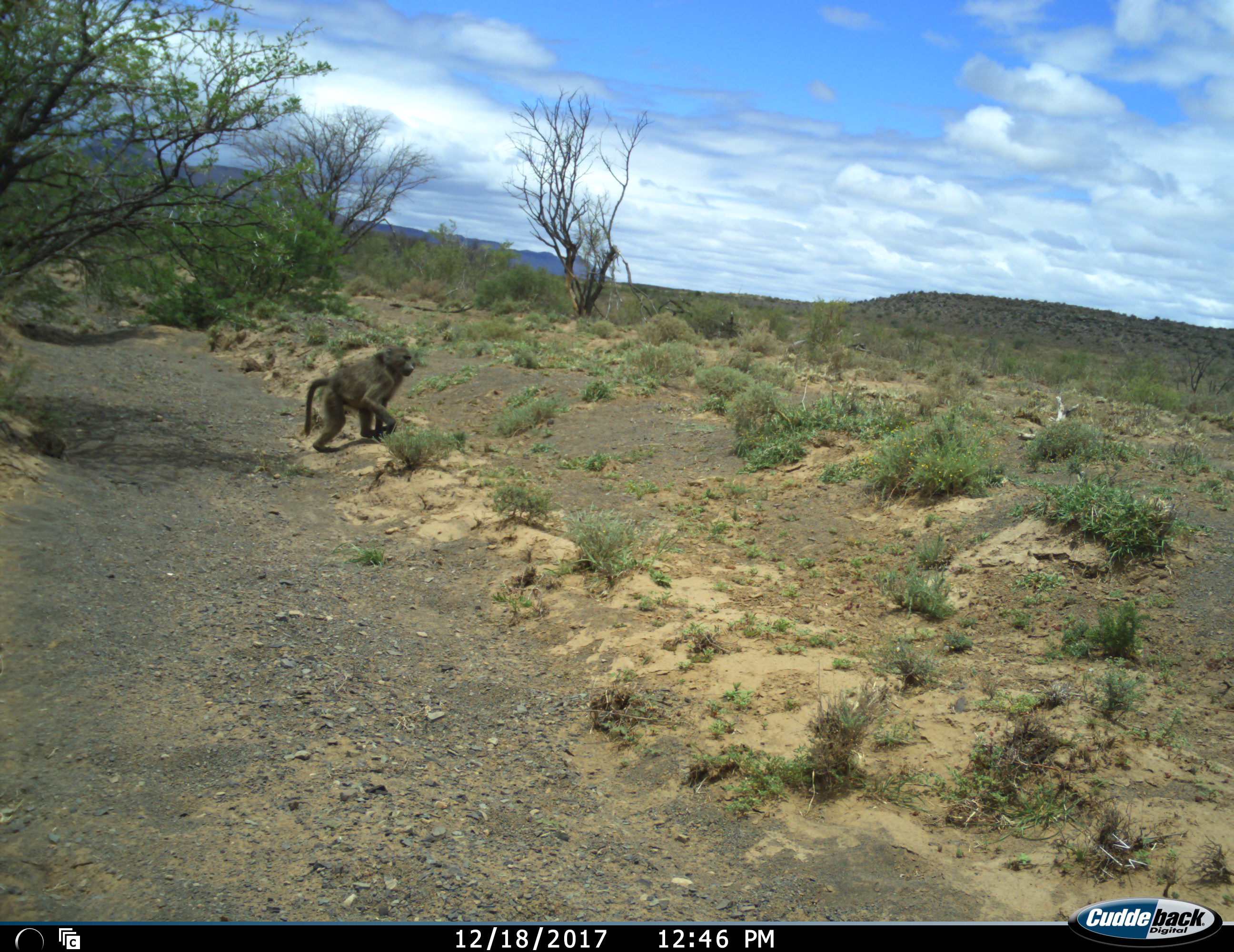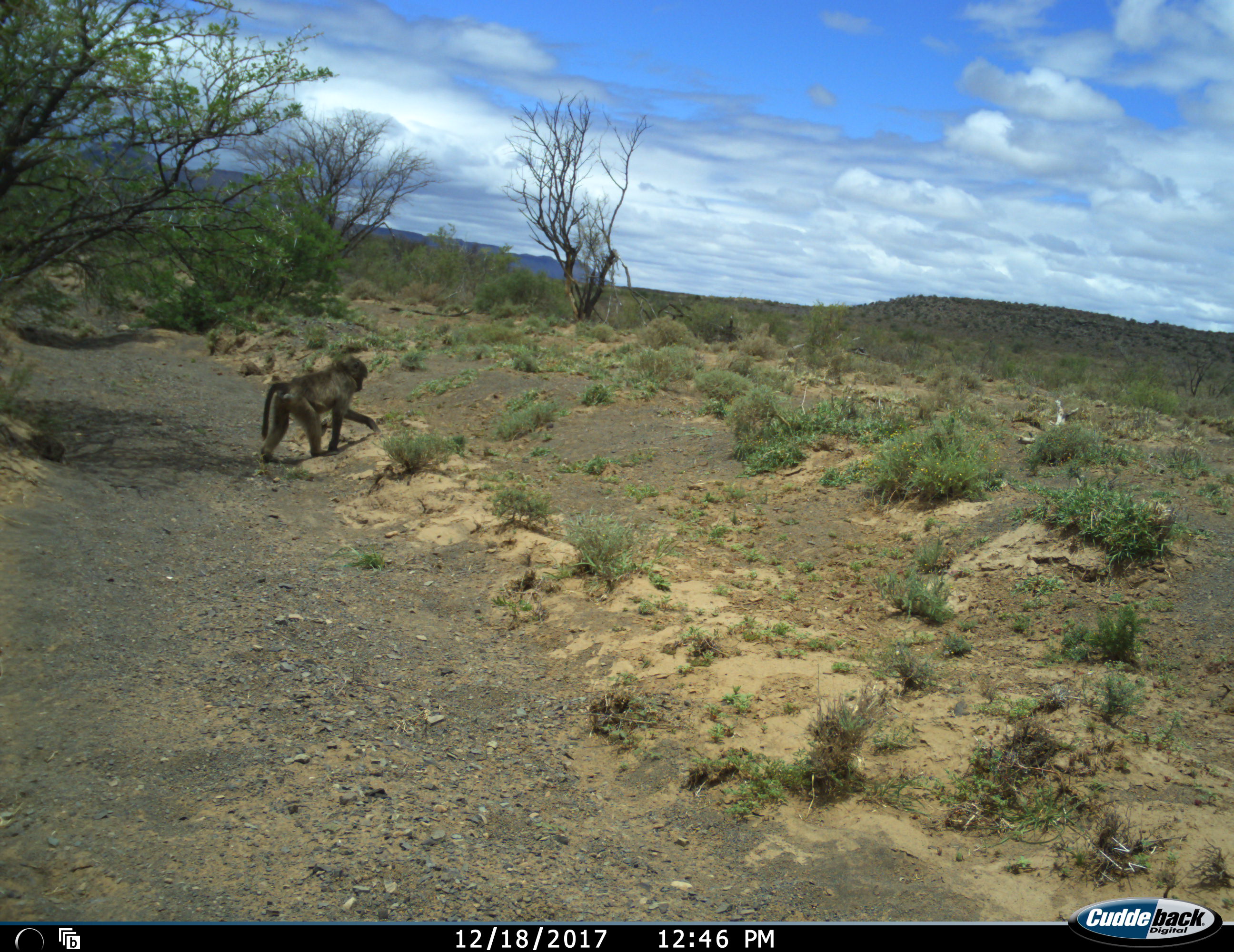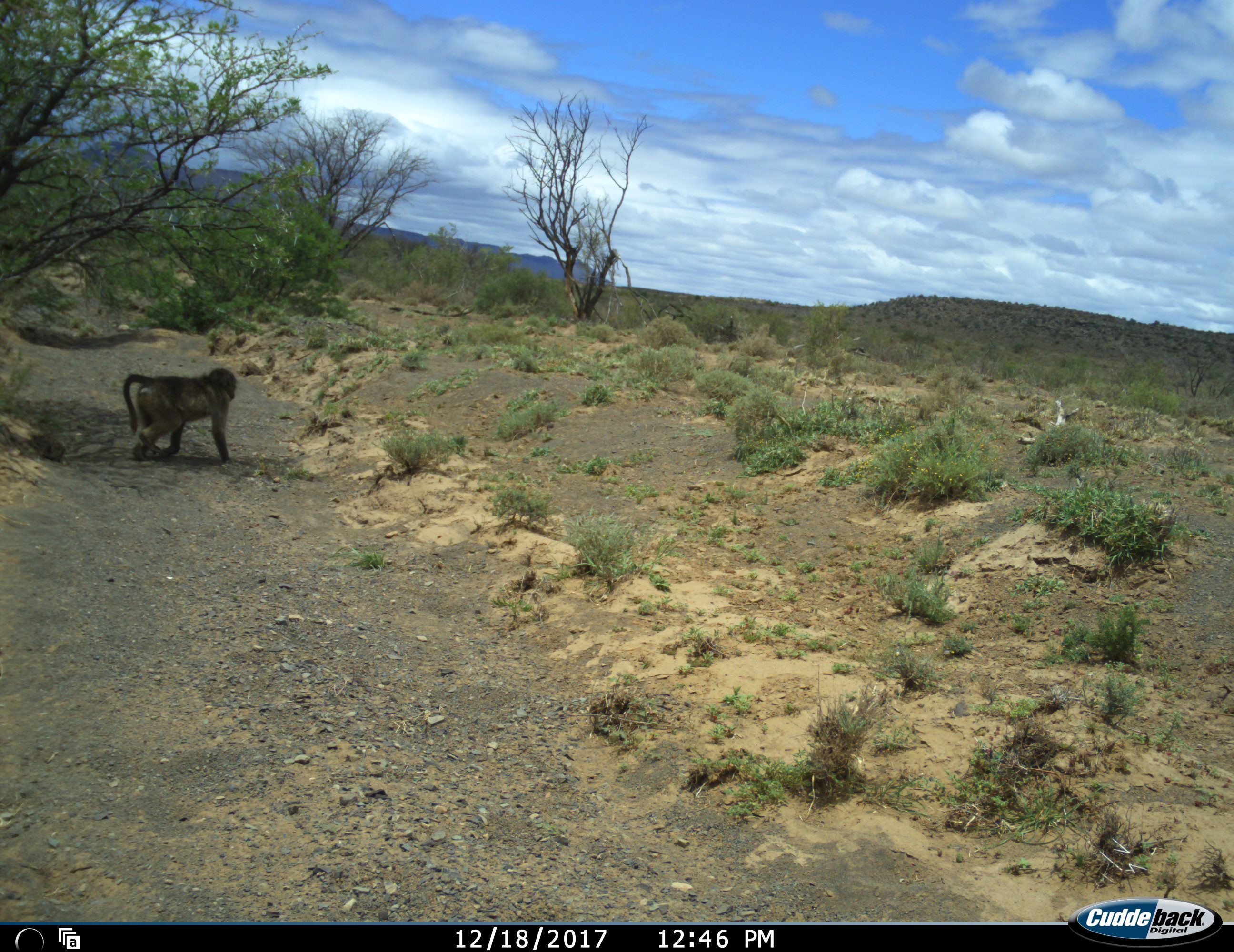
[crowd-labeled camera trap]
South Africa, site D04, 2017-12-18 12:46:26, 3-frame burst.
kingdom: Animalia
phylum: Chordata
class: Mammalia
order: Primates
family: Cercopithecidae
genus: Papio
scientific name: Papio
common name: baboon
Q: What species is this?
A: Baboon (Papio).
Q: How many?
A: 1.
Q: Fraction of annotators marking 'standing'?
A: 10%.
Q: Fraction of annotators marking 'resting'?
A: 0%.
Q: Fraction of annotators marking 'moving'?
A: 100%.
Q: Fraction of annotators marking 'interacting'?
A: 0%.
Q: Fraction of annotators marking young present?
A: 0%.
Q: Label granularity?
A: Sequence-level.